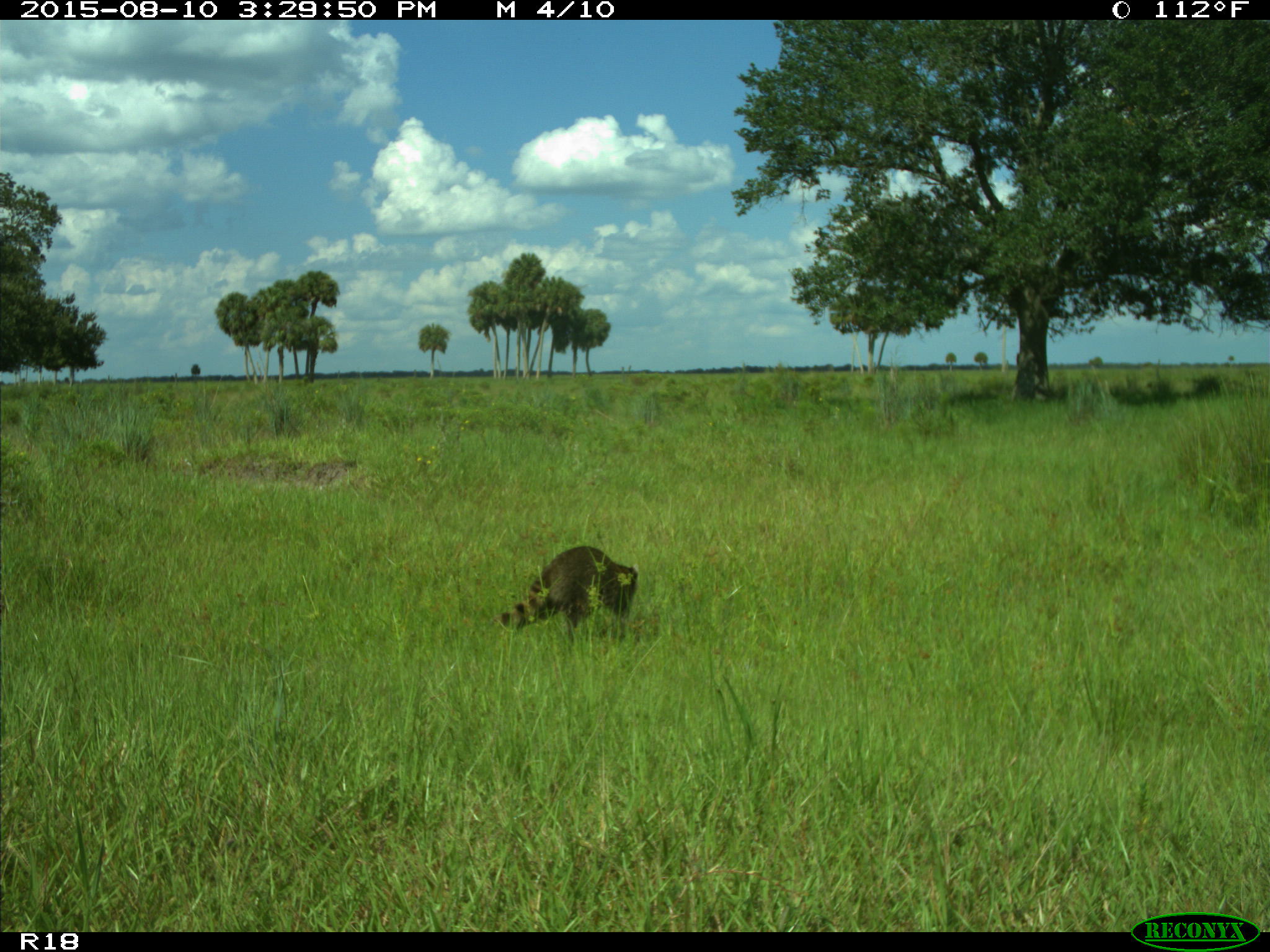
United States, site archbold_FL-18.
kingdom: Animalia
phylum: Chordata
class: Mammalia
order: Carnivora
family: Procyonidae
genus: Procyon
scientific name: Procyon lotor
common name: common raccoon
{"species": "Procyon lotor (common raccoon)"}